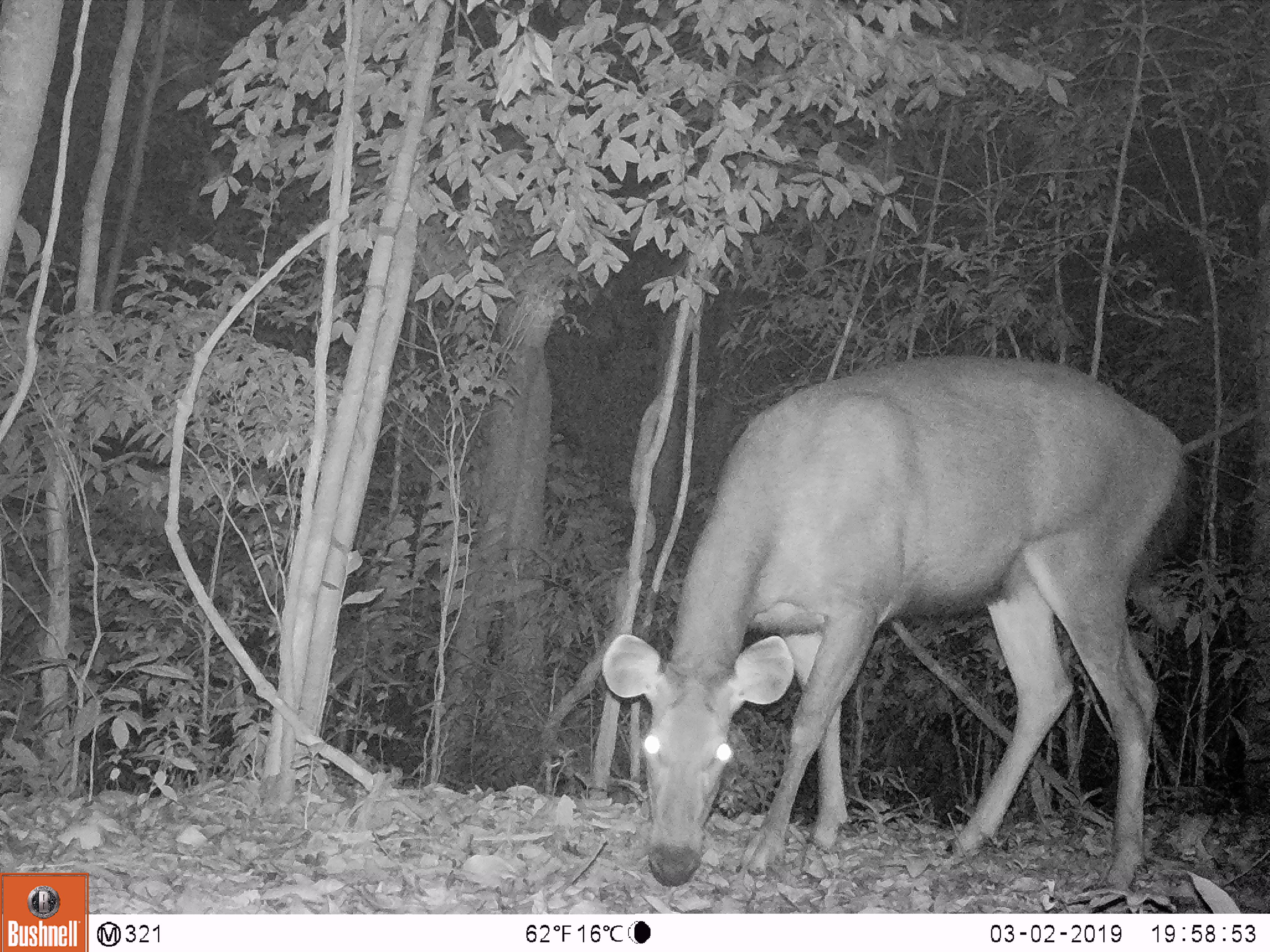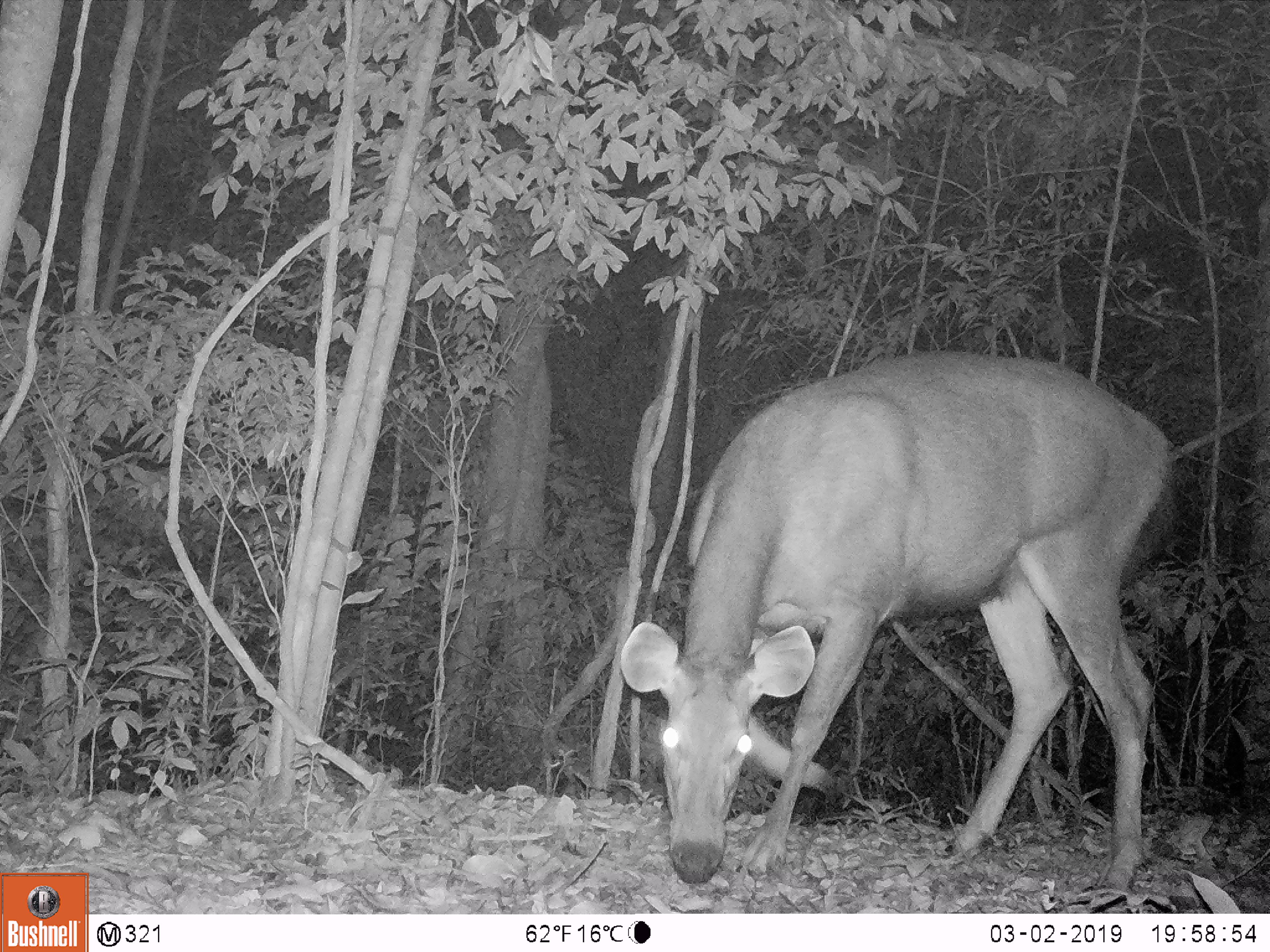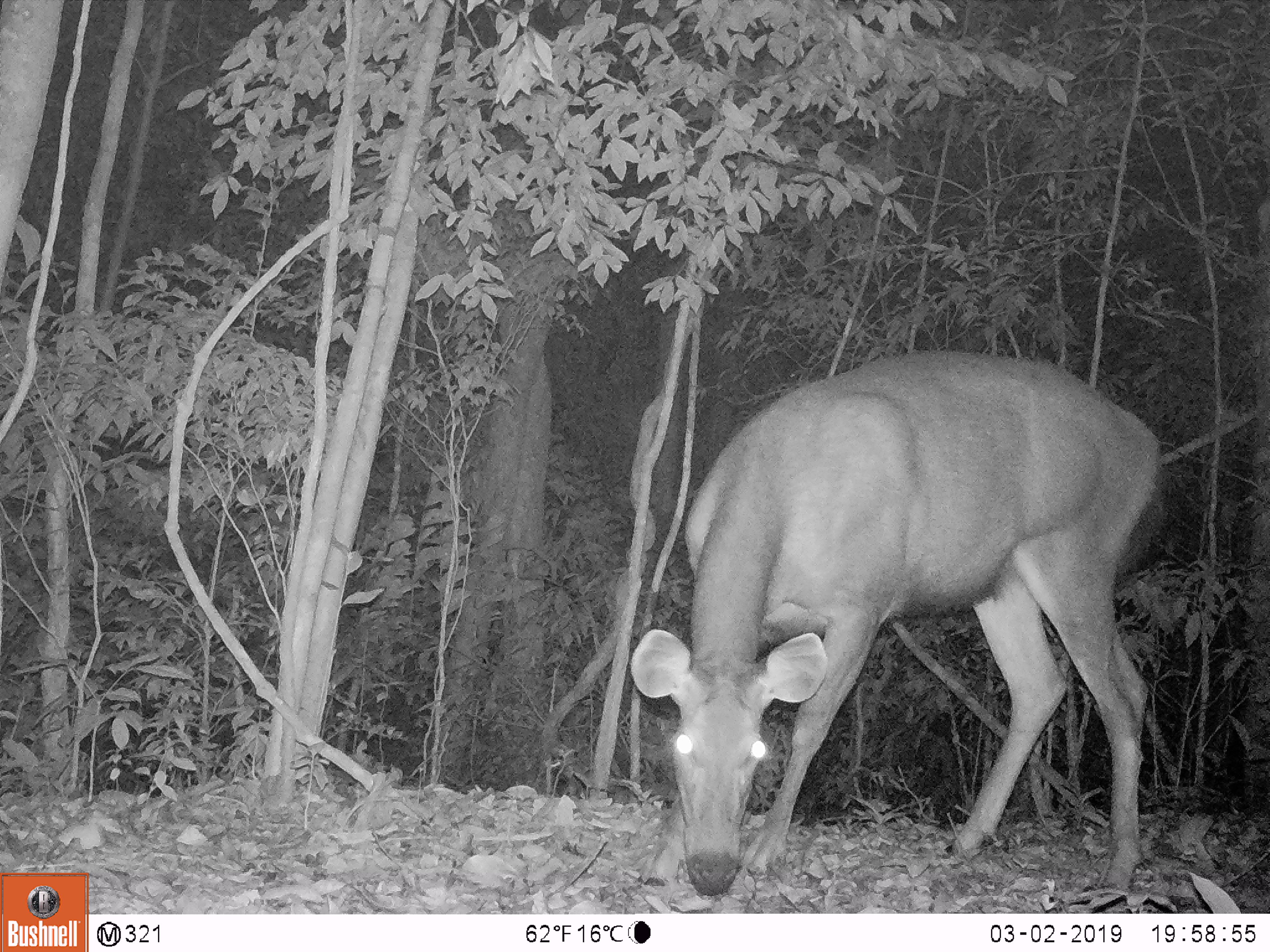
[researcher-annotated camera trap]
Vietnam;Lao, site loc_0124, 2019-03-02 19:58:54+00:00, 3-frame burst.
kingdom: Animalia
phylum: Chordata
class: Mammalia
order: Artiodactyla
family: Cervidae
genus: Rusa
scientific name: Rusa unicolor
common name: sambar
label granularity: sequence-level